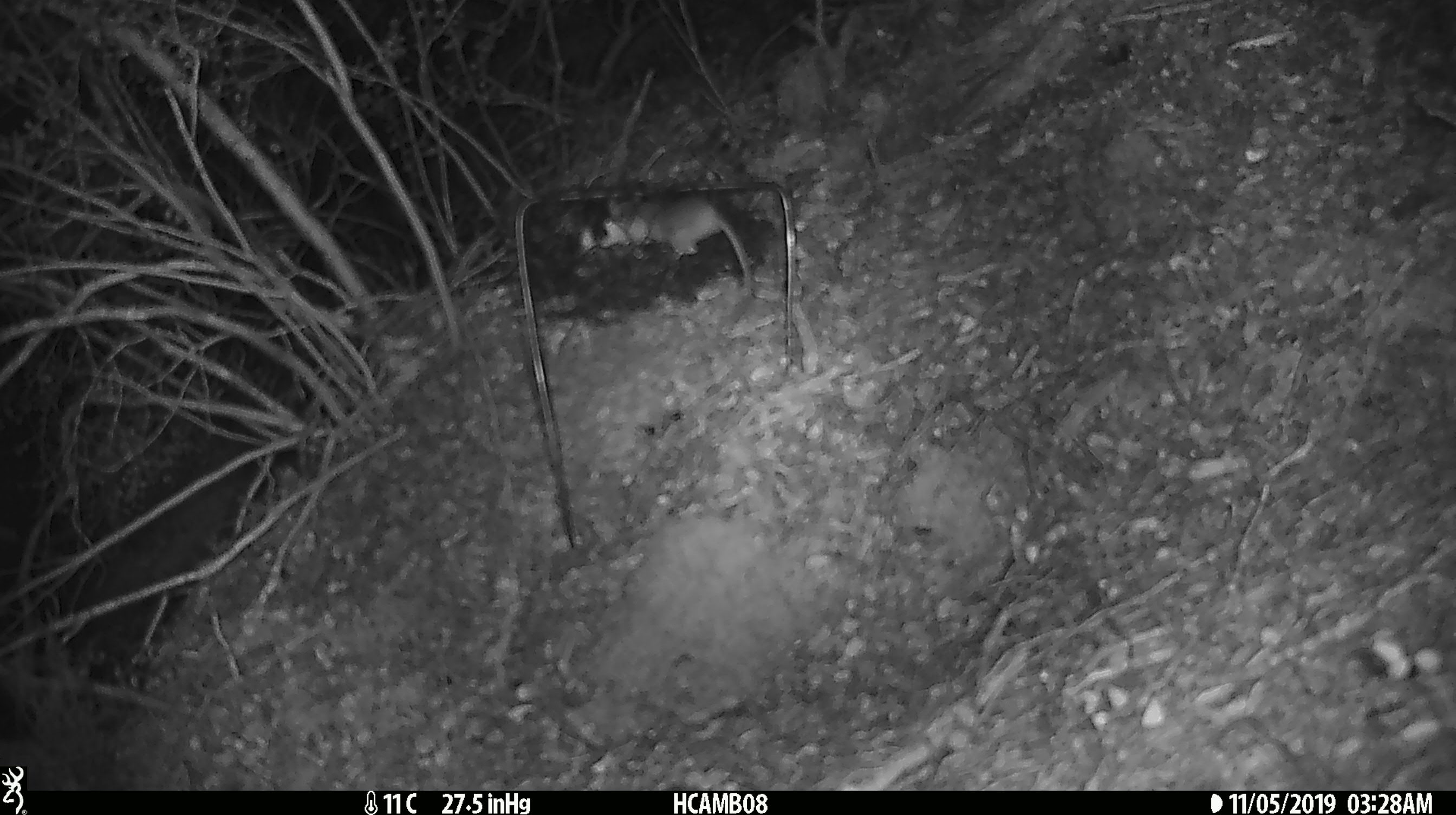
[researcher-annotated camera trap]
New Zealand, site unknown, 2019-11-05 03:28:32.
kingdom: Animalia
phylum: Chordata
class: Mammalia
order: Rodentia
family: Muridae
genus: Mus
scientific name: Mus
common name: mouse